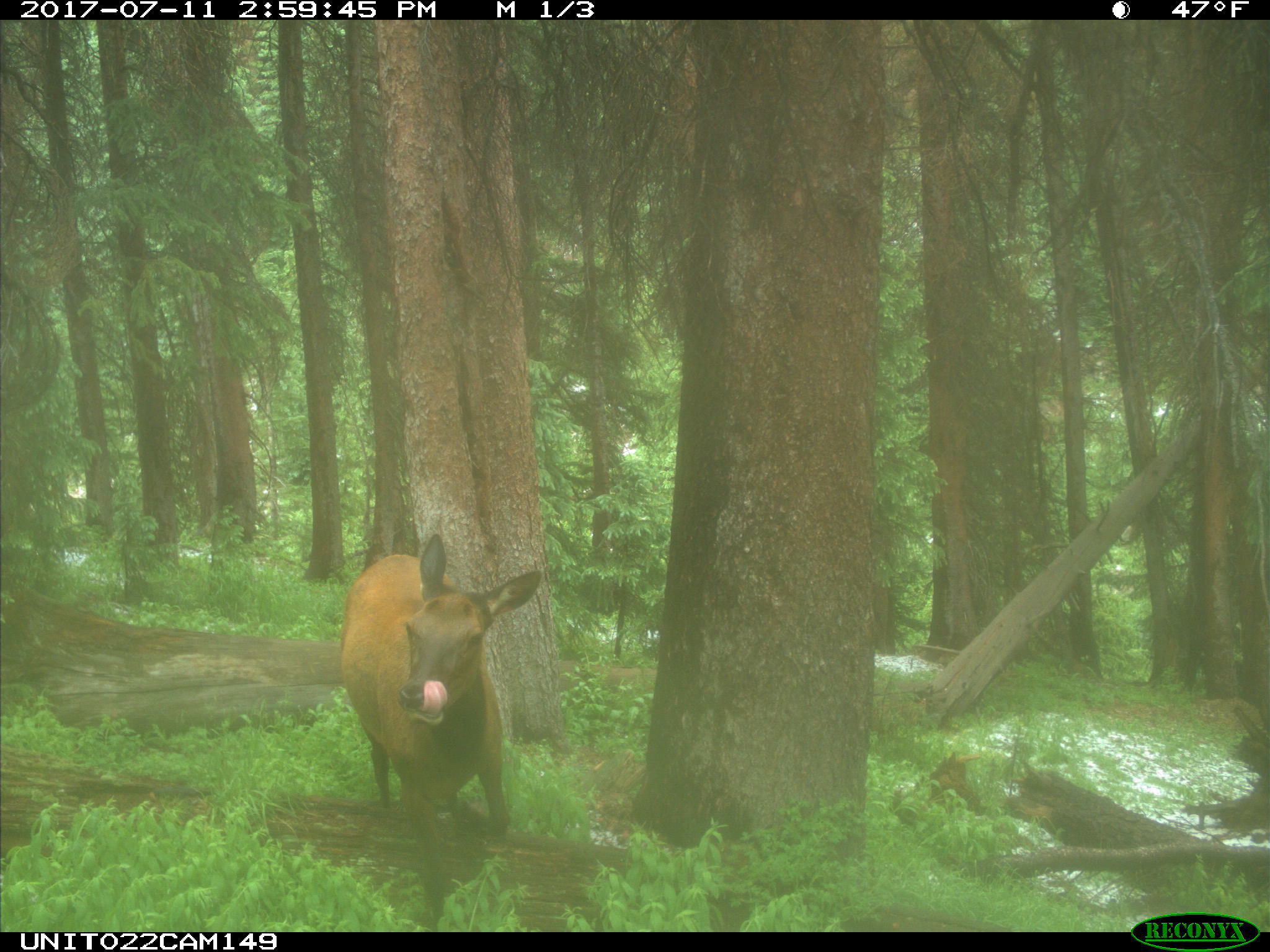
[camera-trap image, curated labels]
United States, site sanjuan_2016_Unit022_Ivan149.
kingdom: Animalia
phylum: Chordata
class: Mammalia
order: Artiodactyla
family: Cervidae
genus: Cervus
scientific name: Cervus elaphus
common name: red deer